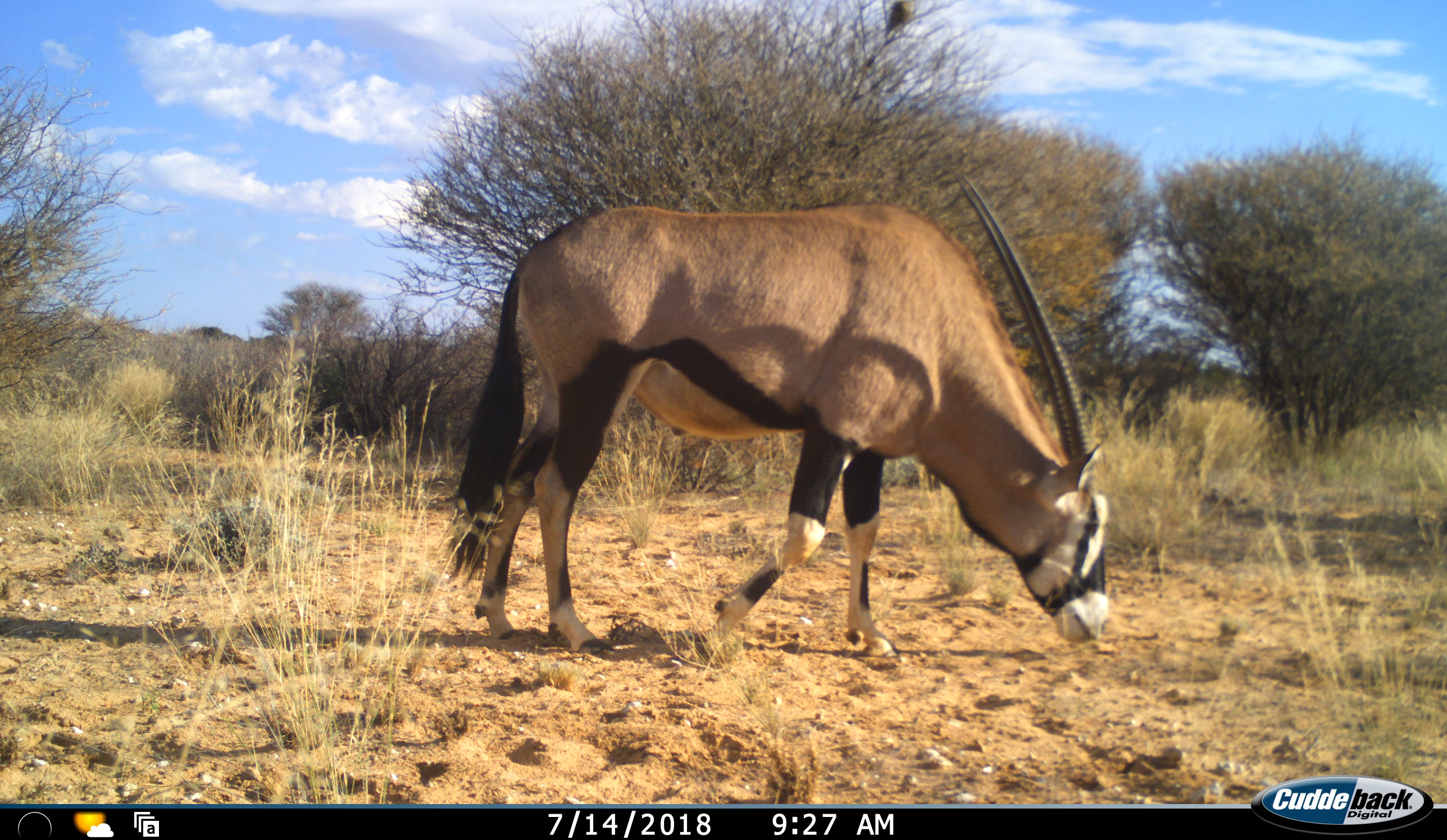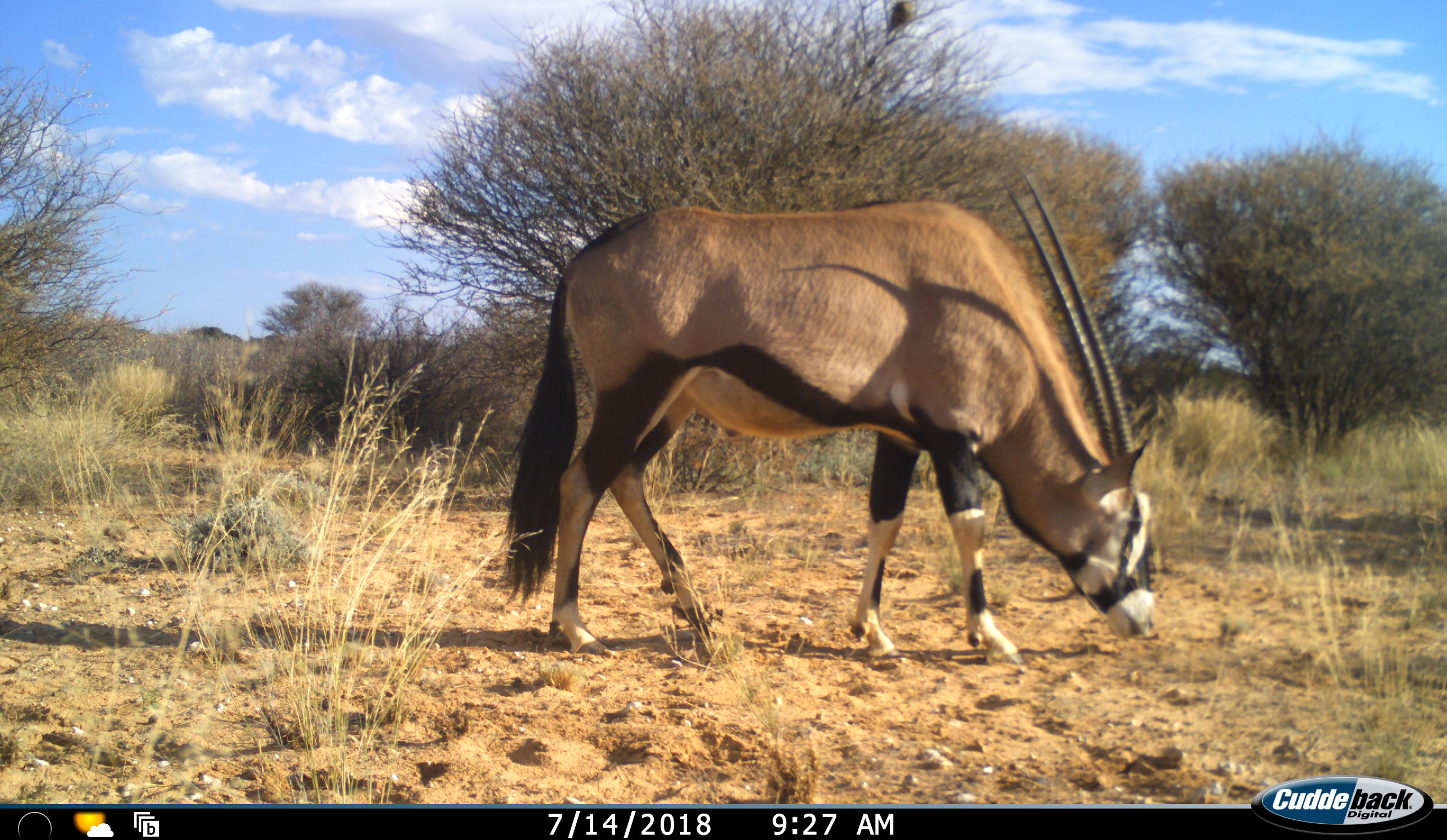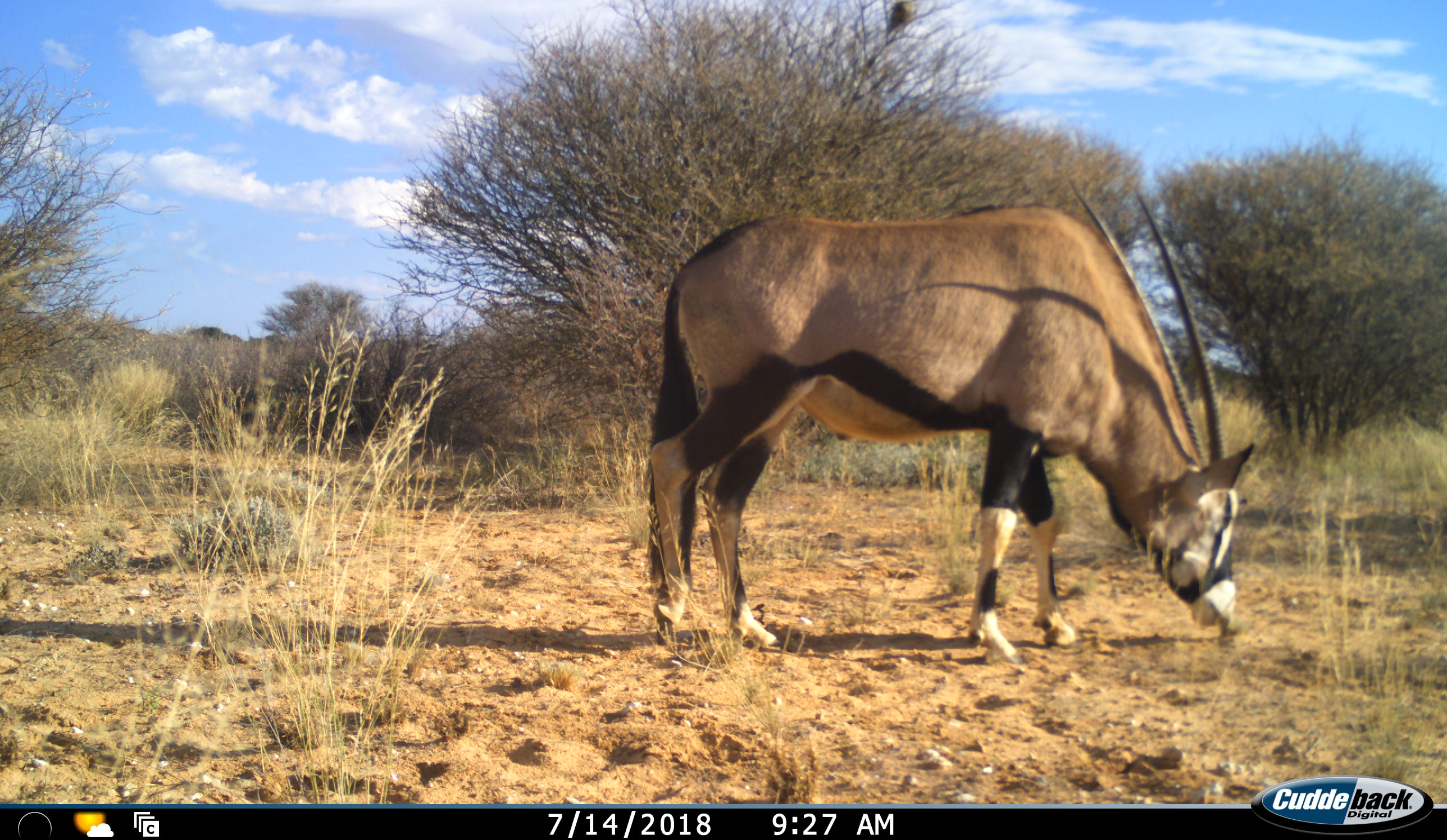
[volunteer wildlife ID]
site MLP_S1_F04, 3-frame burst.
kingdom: Animalia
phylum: Chordata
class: Mammalia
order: Artiodactyla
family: Bovidae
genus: Oryx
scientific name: Oryx gazella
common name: gemsbok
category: oryx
Oryx (gemsbok) (Oryx gazella), count 1. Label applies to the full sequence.